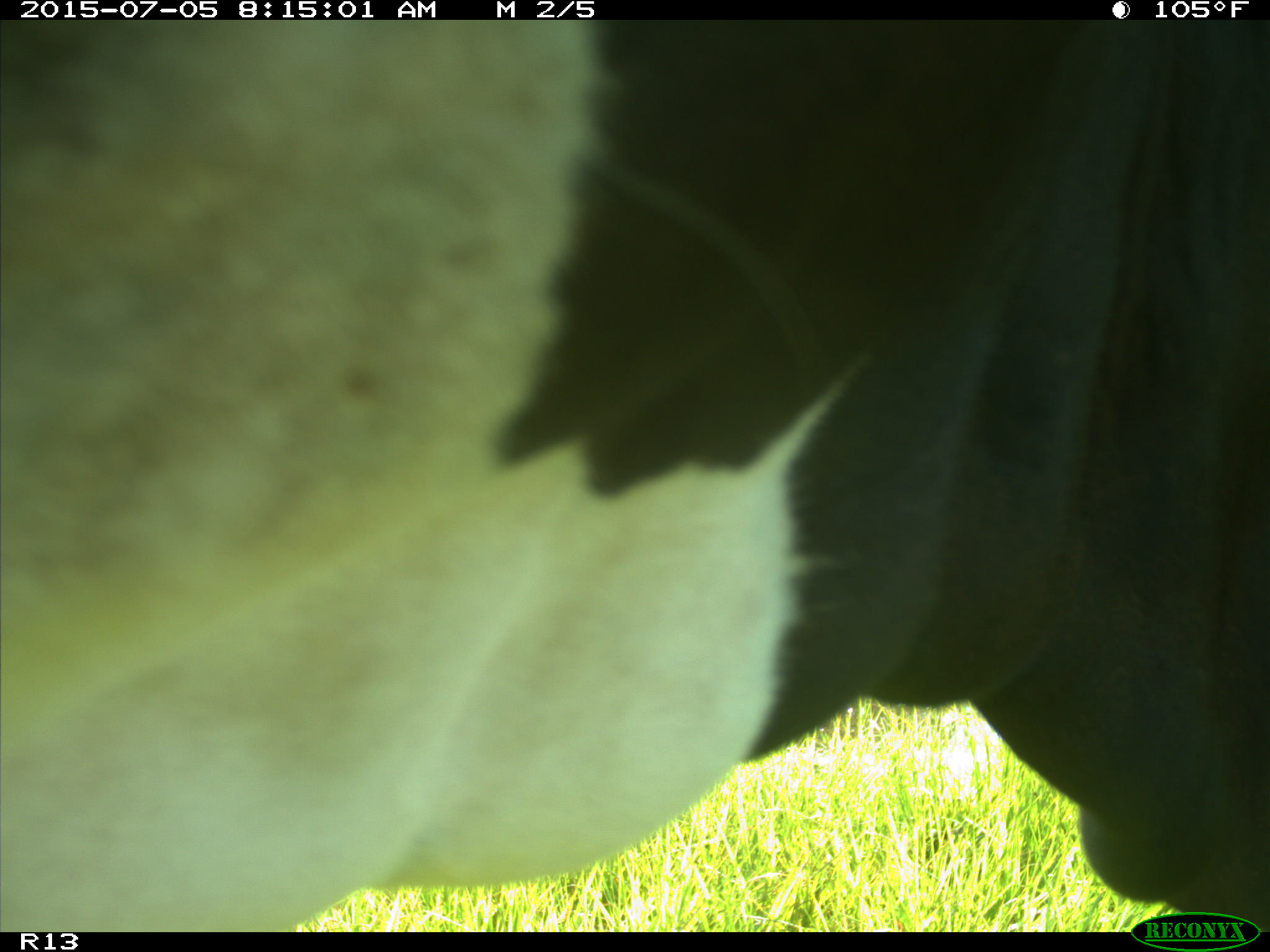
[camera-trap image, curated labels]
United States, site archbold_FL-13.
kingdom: Animalia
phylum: Chordata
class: Mammalia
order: Artiodactyla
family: Bovidae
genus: Bos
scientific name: Bos taurus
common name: domestic cow